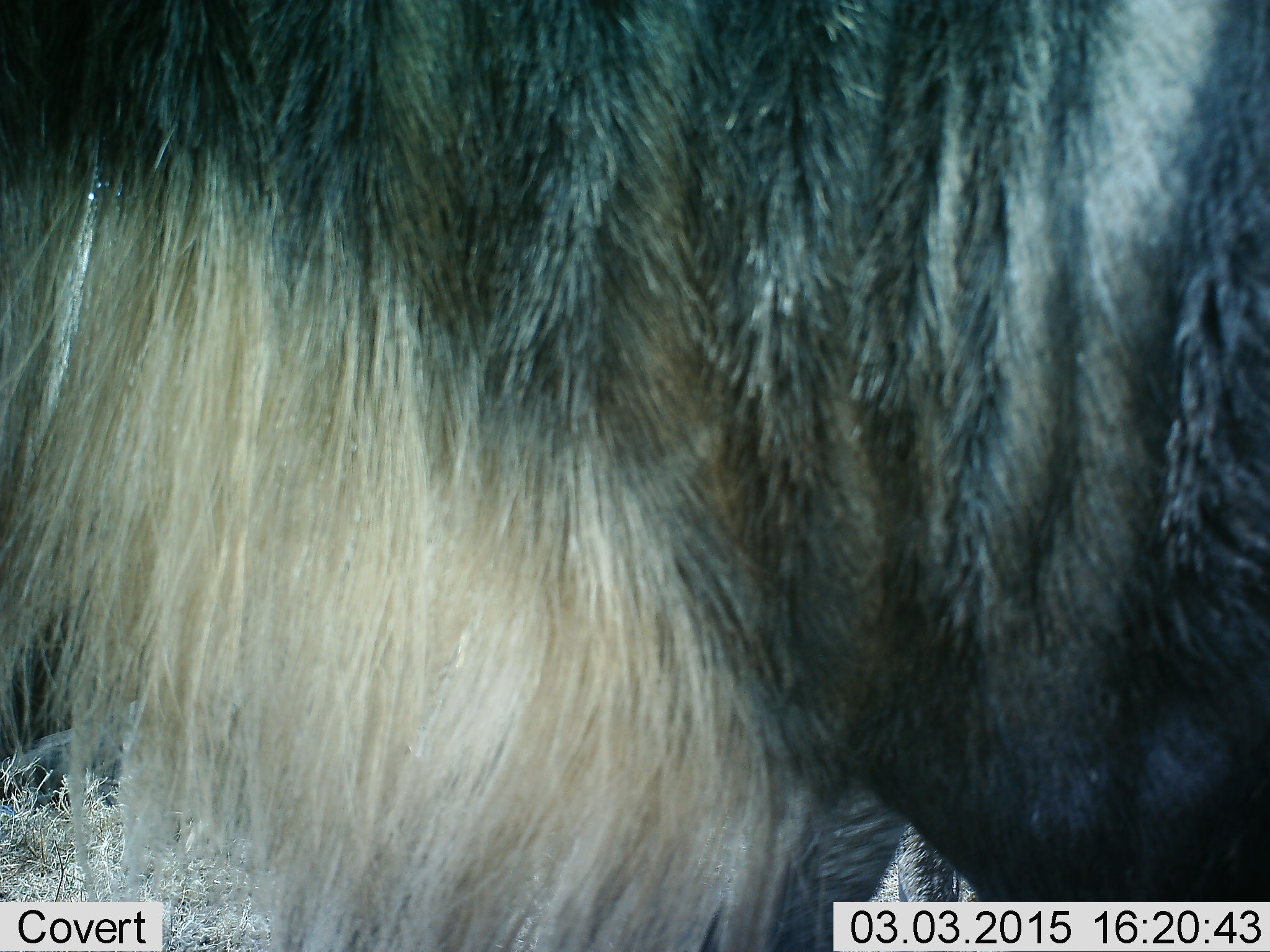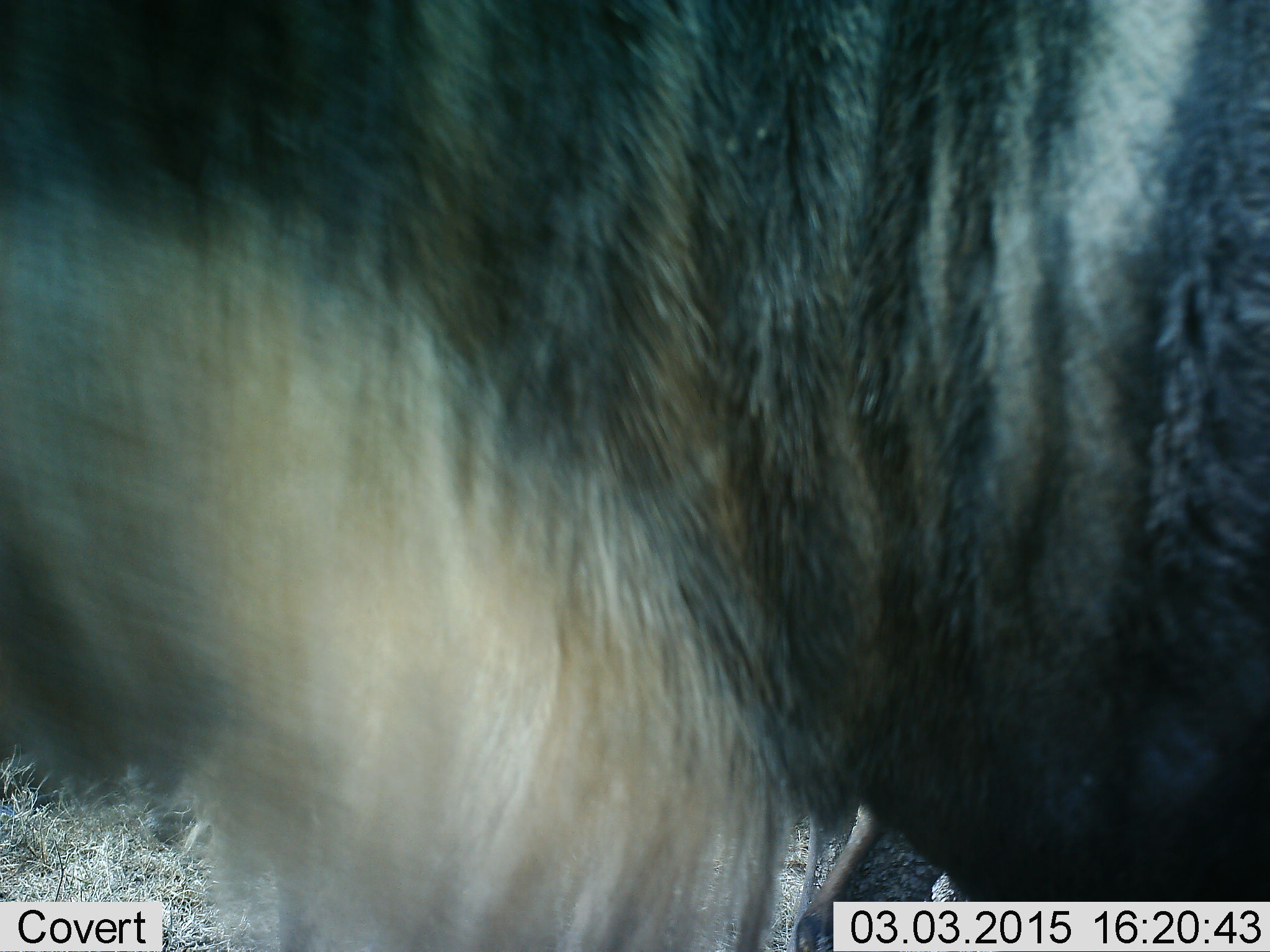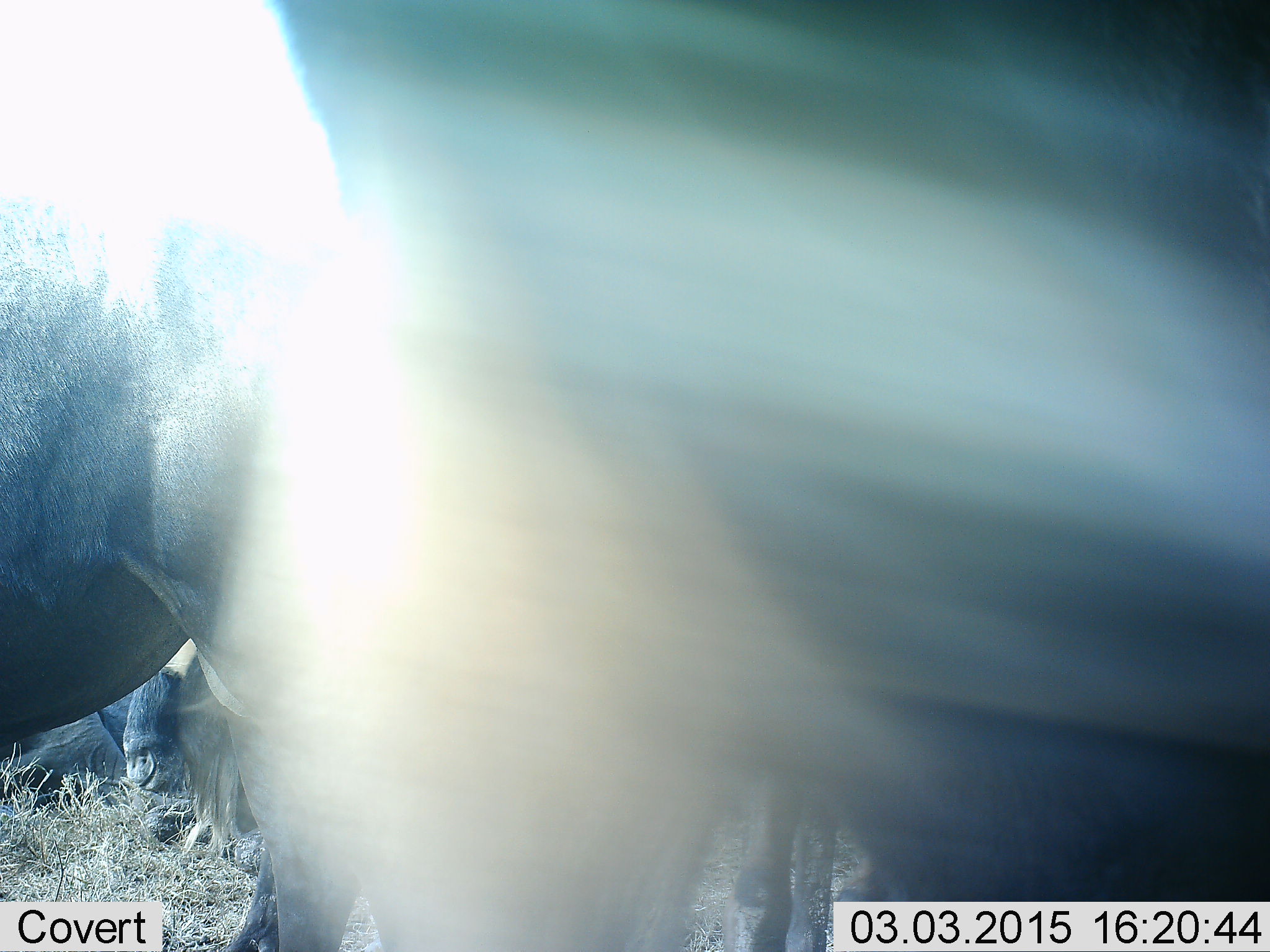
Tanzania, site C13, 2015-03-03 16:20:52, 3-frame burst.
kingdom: Animalia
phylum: Chordata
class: Mammalia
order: Artiodactyla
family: Bovidae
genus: Connochaetes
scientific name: Connochaetes taurinus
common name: blue wildebeest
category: wildebeest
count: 2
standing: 80%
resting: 50%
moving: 10%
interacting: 10%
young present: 0%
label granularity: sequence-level